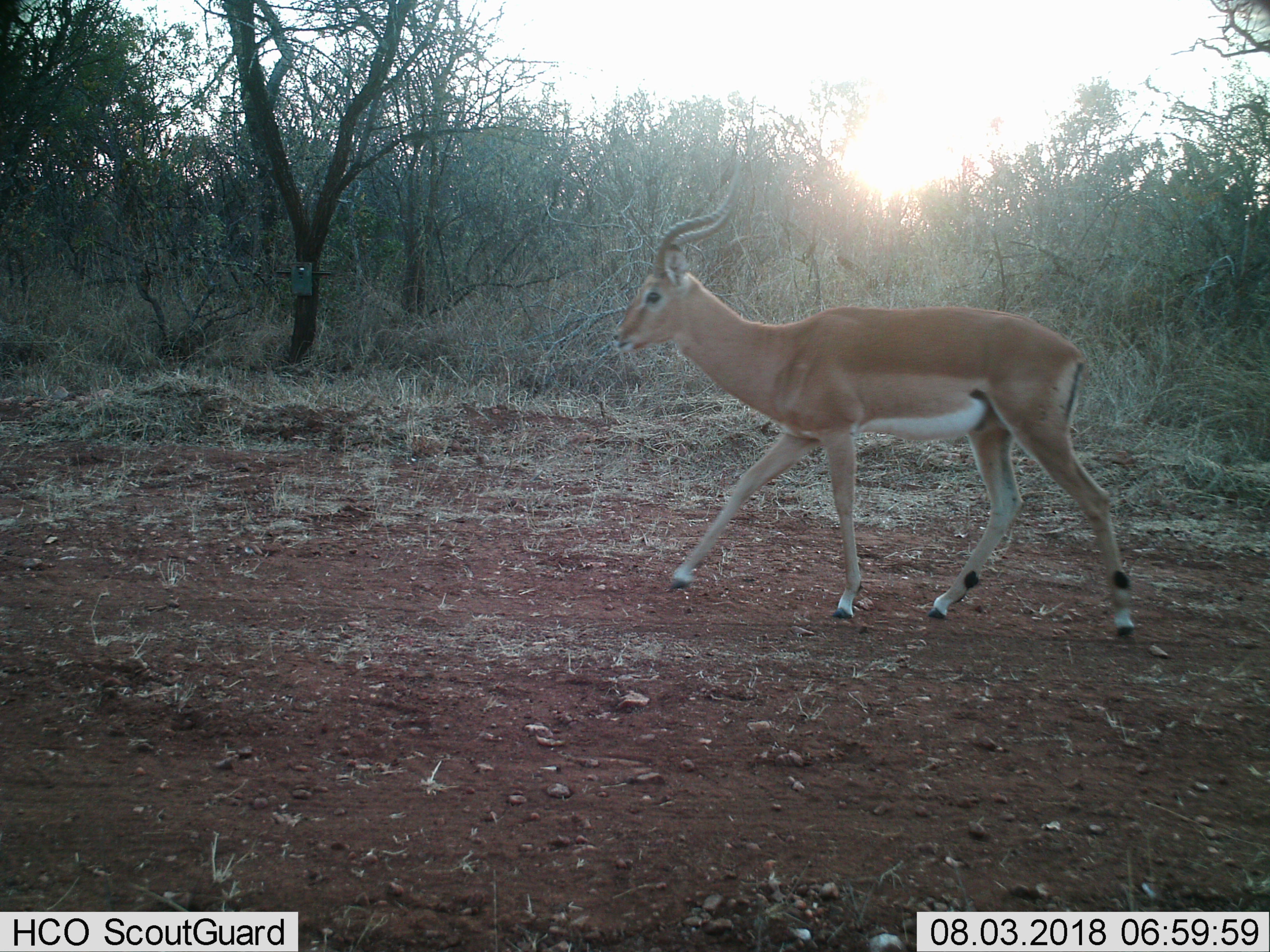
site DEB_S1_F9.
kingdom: Animalia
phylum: Chordata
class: Mammalia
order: Artiodactyla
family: Bovidae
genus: Aepyceros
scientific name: Aepyceros melampus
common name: impala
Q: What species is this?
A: Impala (Aepyceros melampus).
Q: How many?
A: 1.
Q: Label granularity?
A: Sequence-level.